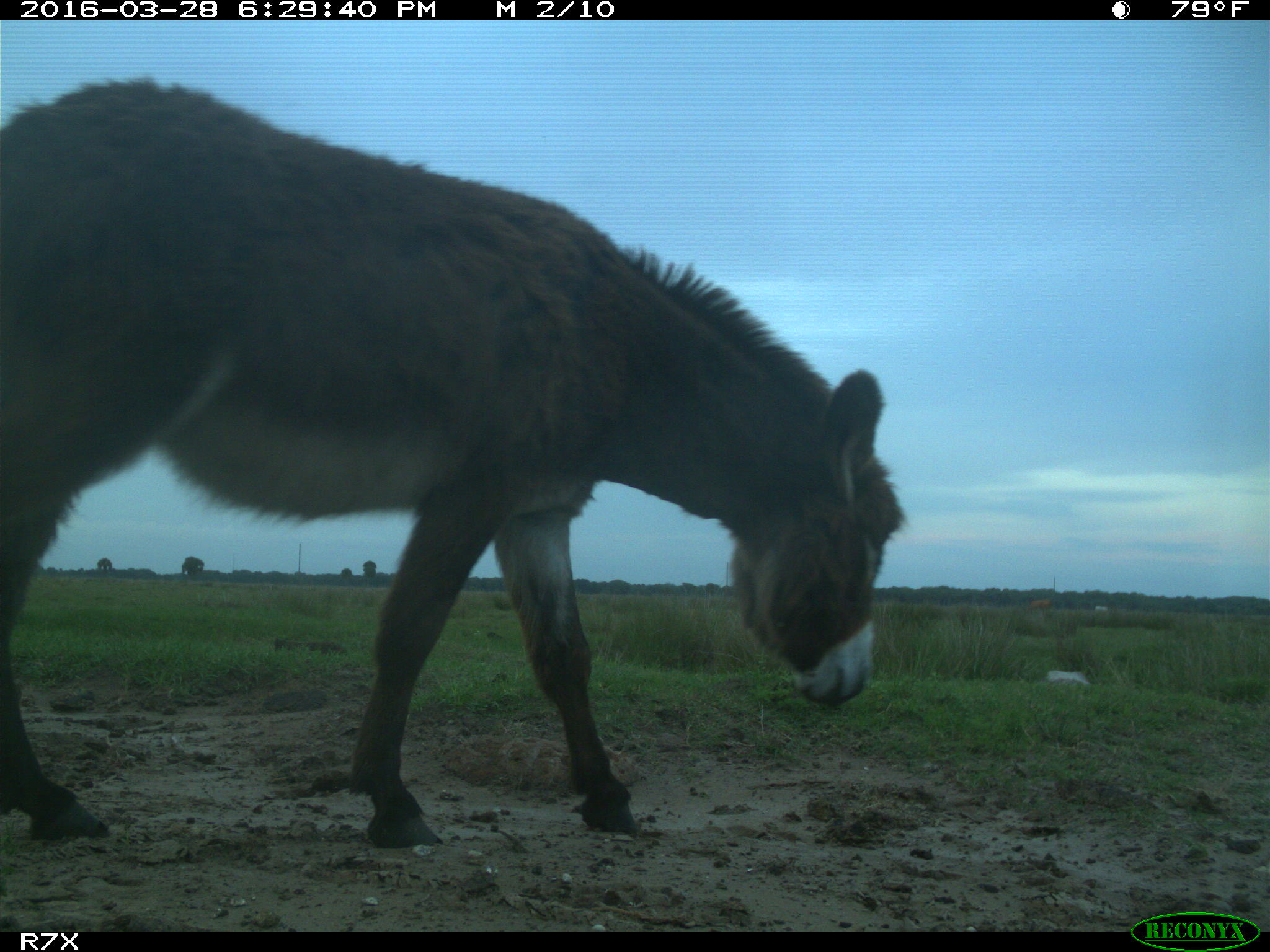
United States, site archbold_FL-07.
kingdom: Animalia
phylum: Chordata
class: Mammalia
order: Artiodactyla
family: Bovidae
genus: Bos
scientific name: Bos taurus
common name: domestic cow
Bos taurus (domestic cow).